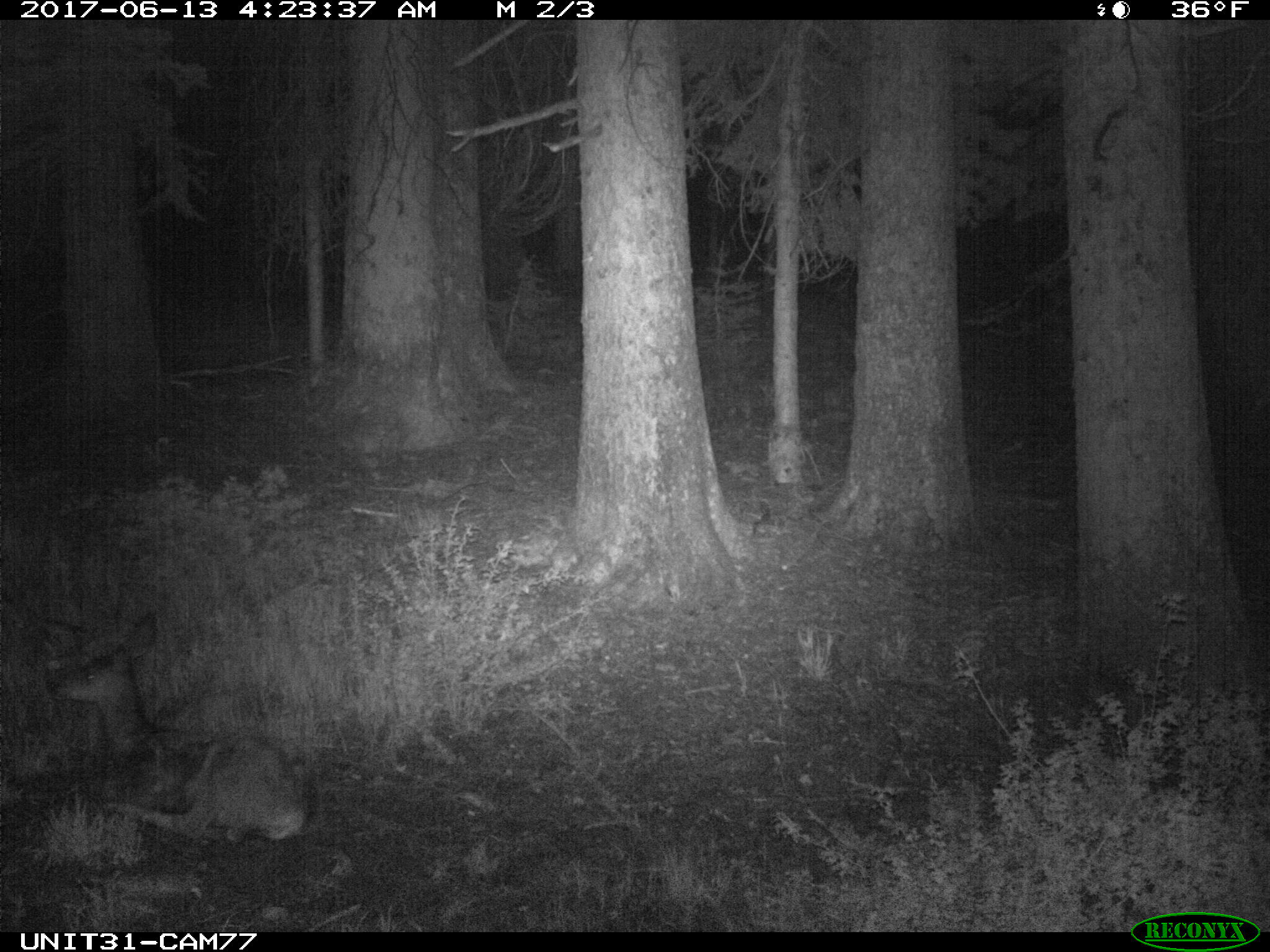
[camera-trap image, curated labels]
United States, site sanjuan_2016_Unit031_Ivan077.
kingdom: Animalia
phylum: Chordata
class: Mammalia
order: Artiodactyla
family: Cervidae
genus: Odocoileus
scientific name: Odocoileus hemionus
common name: mule deer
Odocoileus hemionus (mule deer).